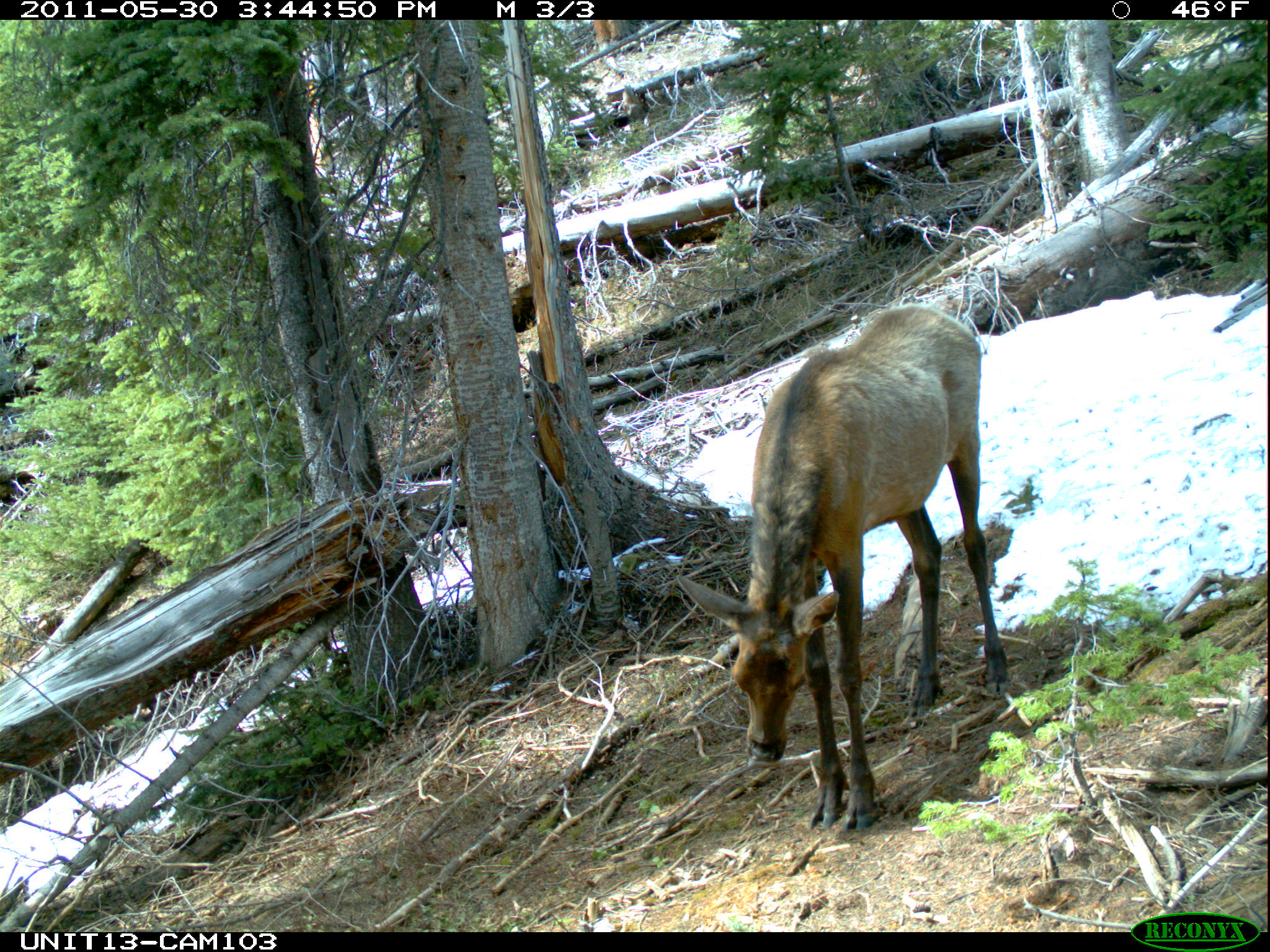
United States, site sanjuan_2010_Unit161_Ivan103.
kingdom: Animalia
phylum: Chordata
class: Mammalia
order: Artiodactyla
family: Cervidae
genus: Cervus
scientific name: Cervus elaphus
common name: red deer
Cervus elaphus (red deer).